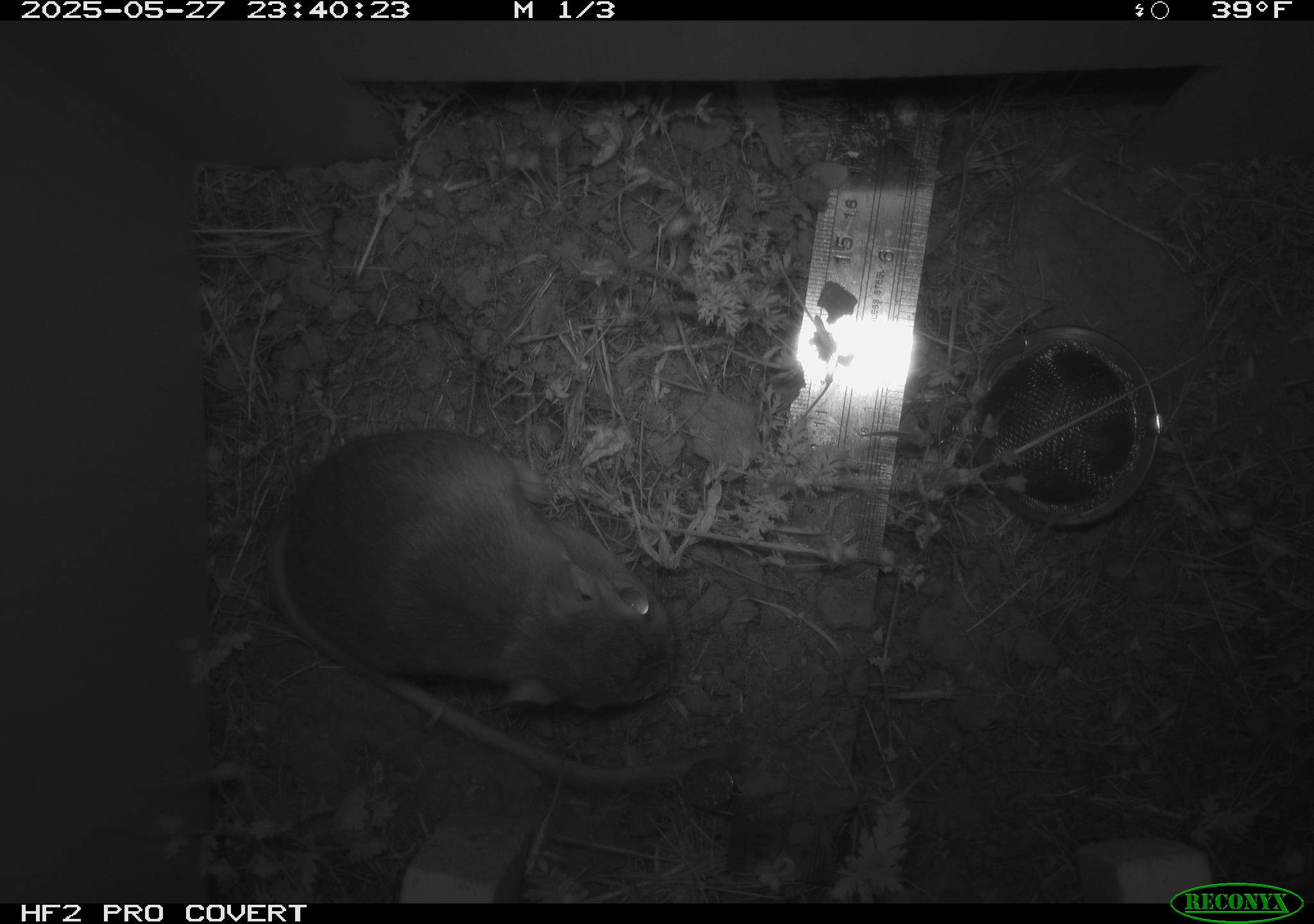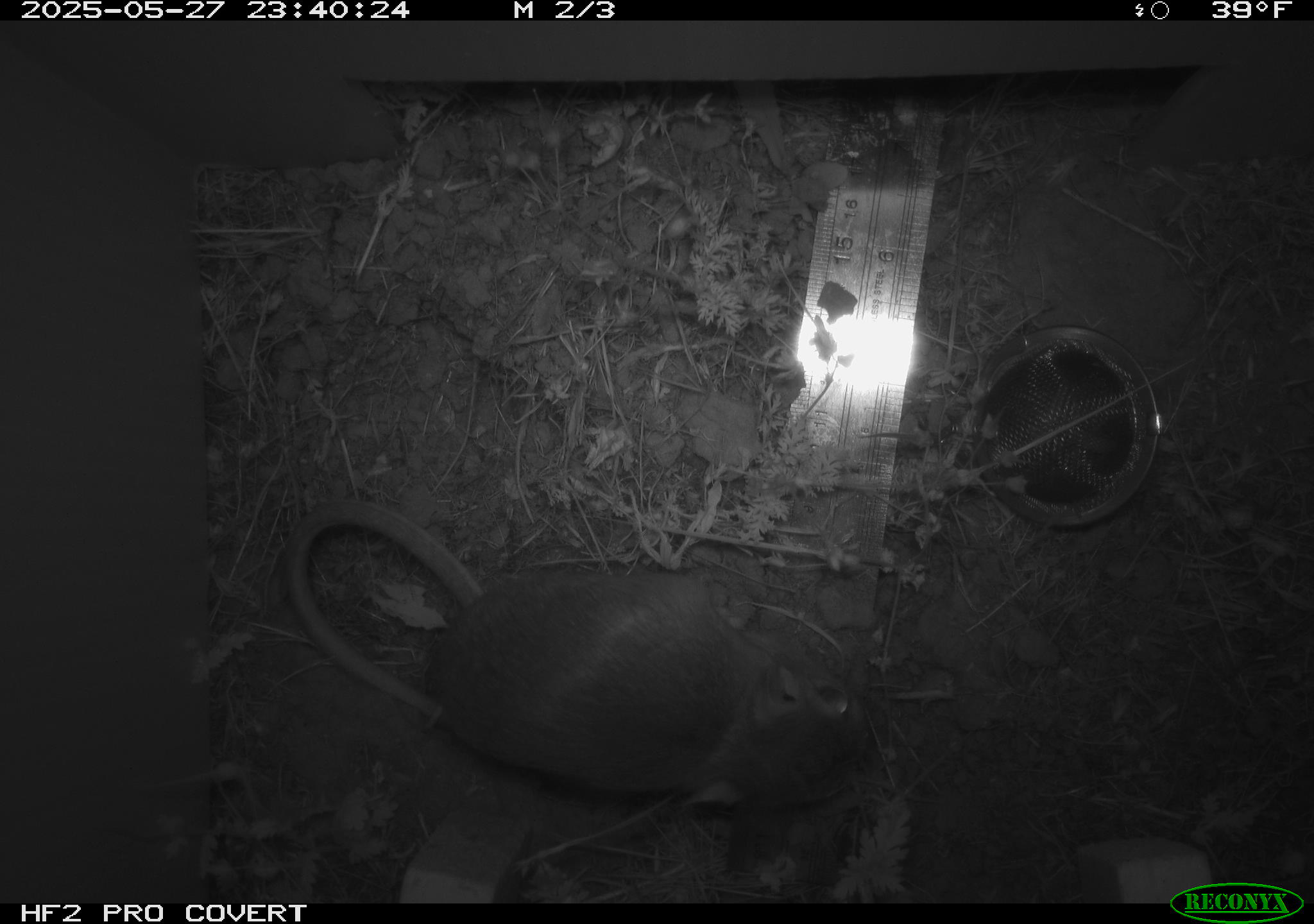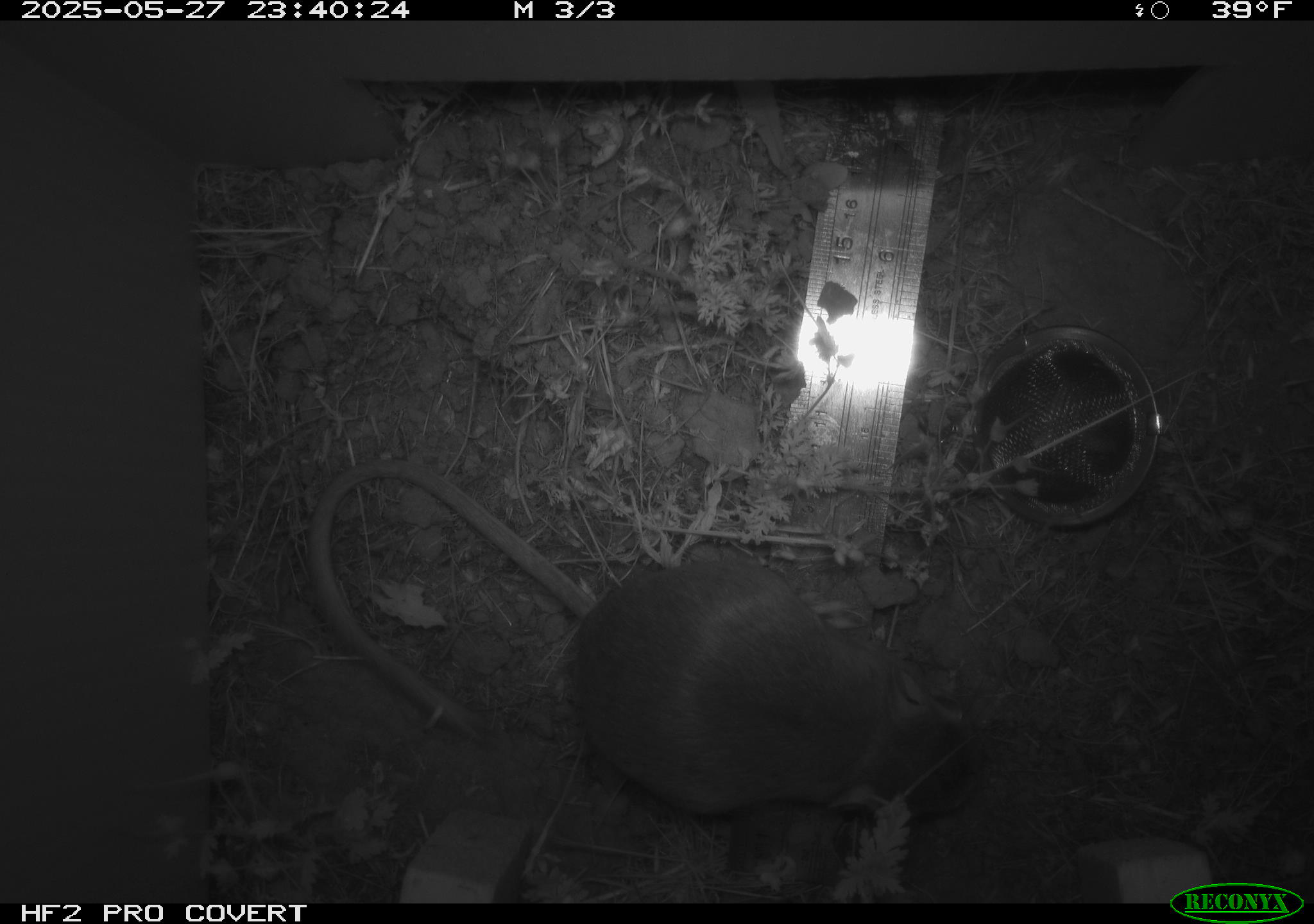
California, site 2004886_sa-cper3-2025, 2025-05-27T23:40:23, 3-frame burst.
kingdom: Animalia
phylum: Chordata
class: Mammalia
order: Rodentia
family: Heteromyidae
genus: Dipodomys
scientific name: Dipodomys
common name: kangaroo rats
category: dipodomys species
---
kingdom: Animalia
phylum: Chordata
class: Mammalia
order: Rodentia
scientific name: Rodentia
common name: rodent